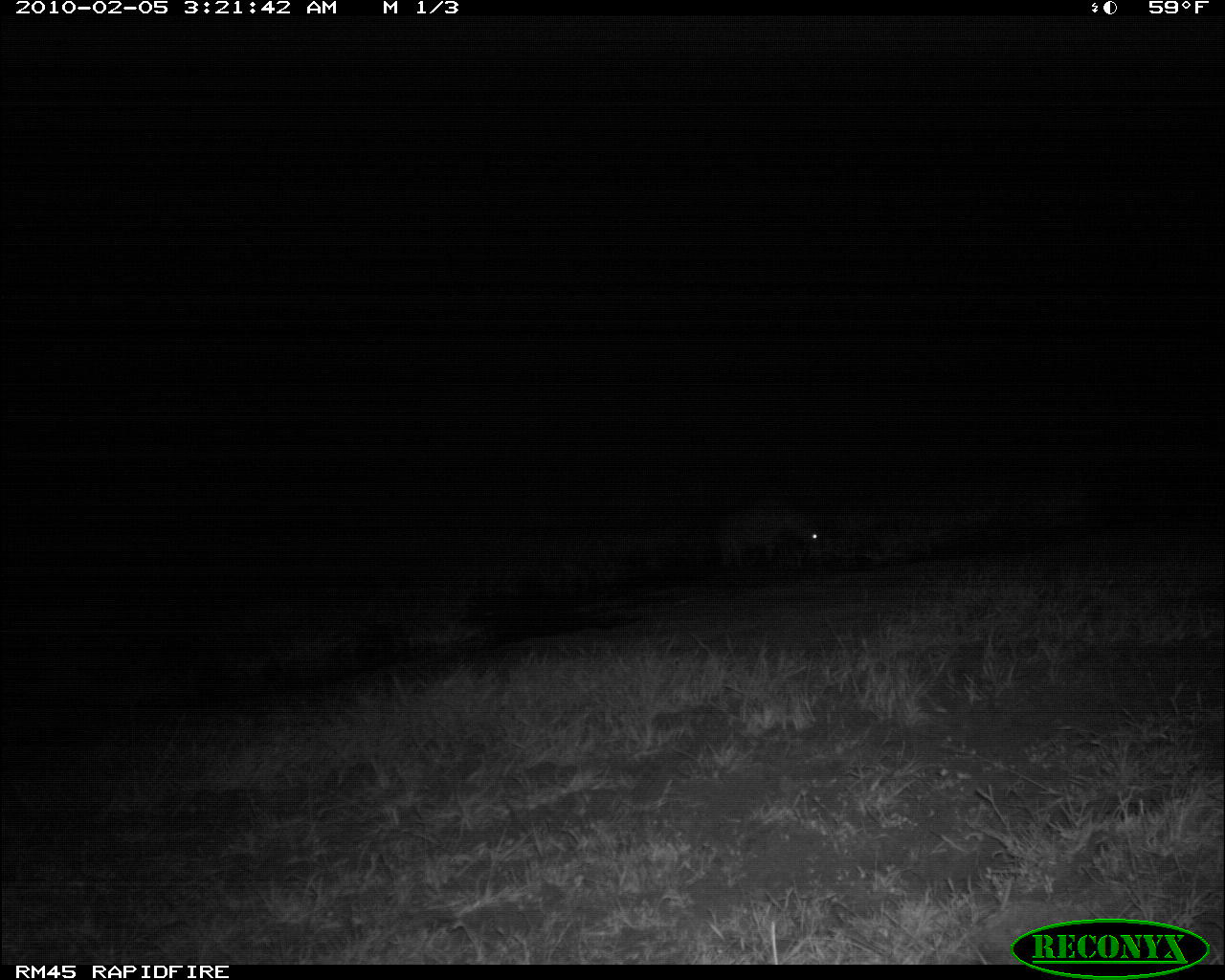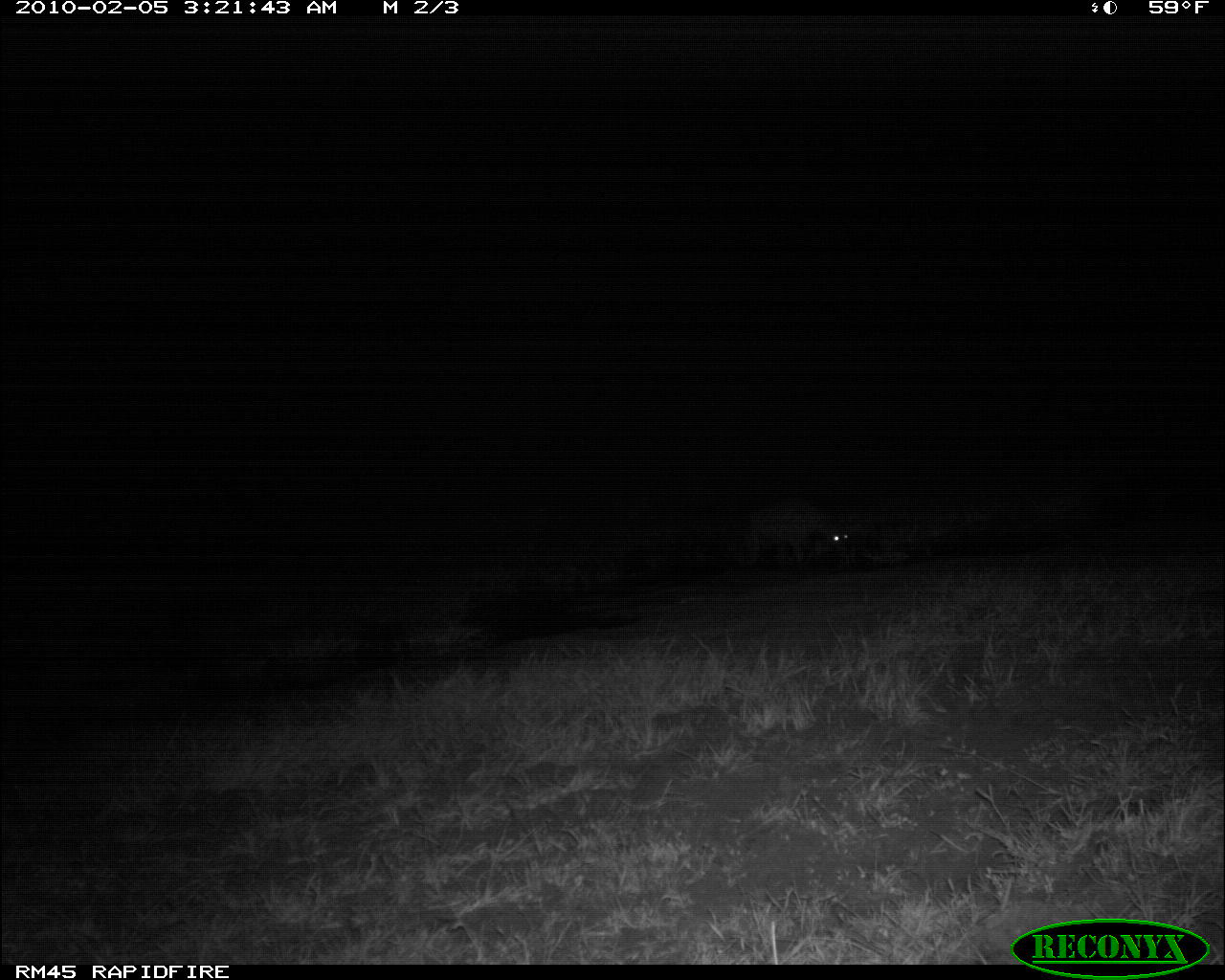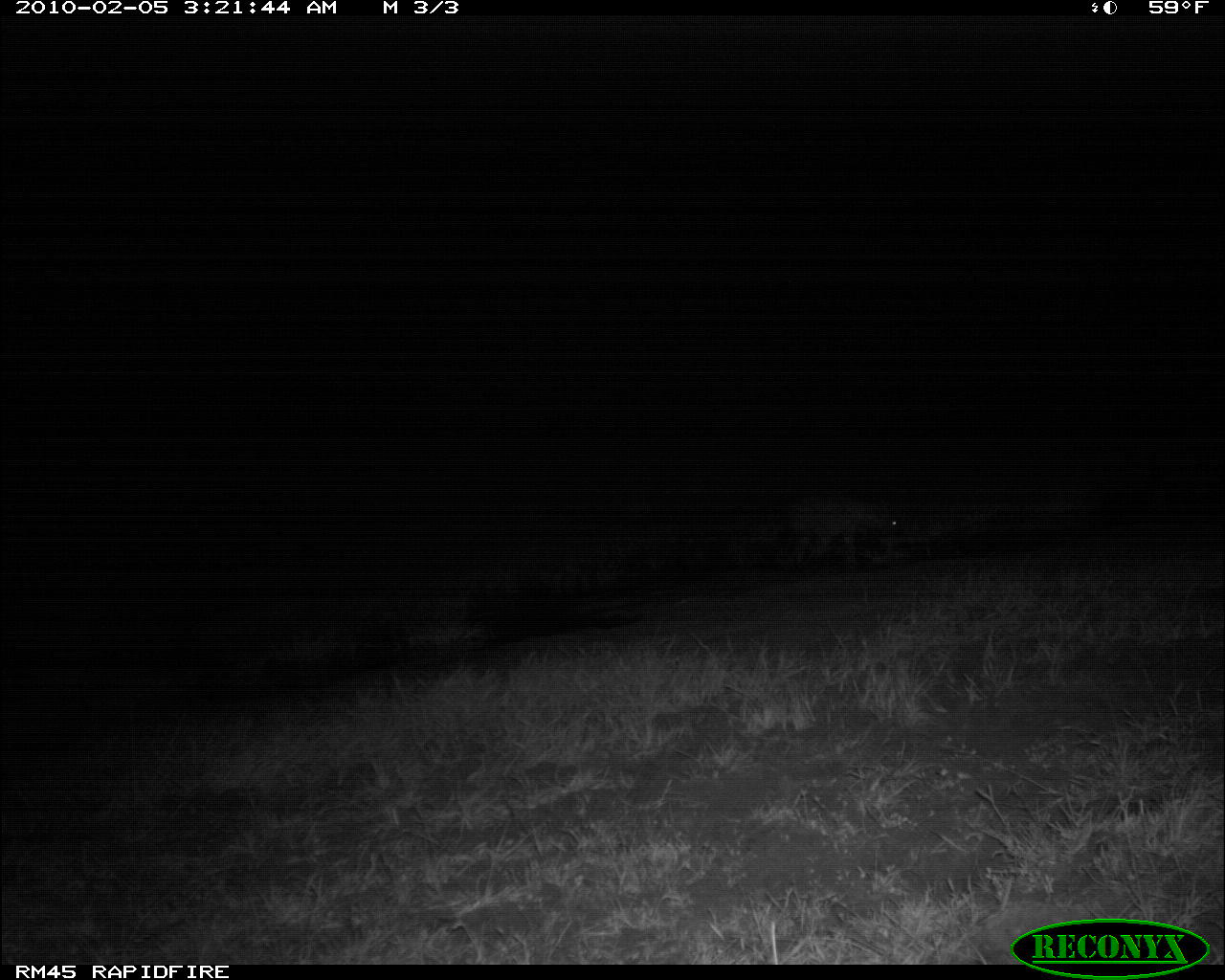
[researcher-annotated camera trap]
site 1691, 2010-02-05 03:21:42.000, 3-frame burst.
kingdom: Animalia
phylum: Chordata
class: Mammalia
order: Carnivora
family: Hyaenidae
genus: Crocuta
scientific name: Crocuta crocuta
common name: spotted hyena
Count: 1.